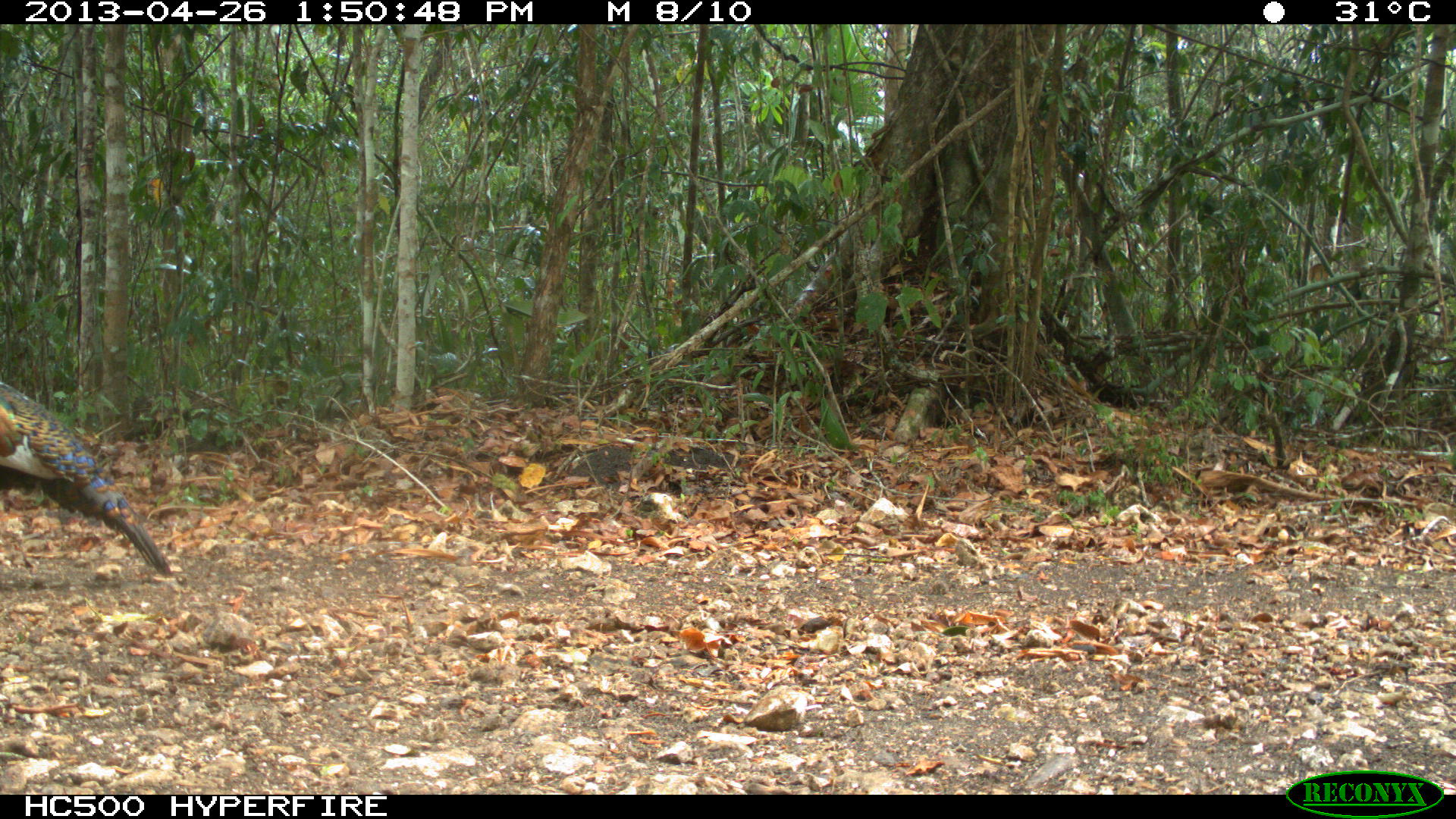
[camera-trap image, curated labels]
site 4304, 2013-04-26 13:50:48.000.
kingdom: Animalia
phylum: Chordata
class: Aves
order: Galliformes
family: Phasianidae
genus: Meleagris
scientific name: Meleagris ocellata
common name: ocellated turkey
Meleagris ocellata (ocellated turkey), count 1, sex male.